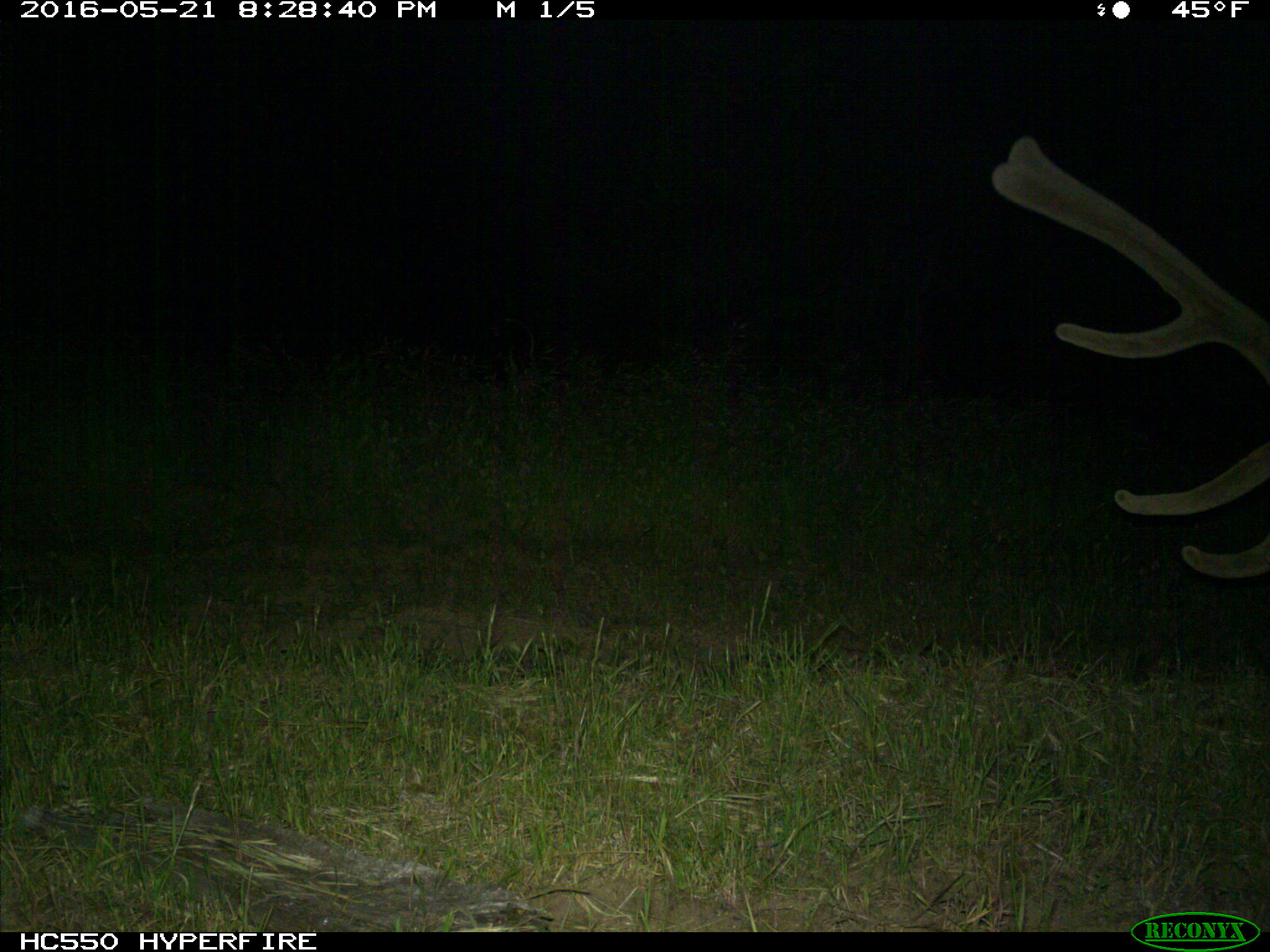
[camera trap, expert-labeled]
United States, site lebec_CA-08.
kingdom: Animalia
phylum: Chordata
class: Mammalia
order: Artiodactyla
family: Cervidae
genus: Cervus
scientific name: Cervus canadensis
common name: elk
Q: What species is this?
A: Cervus canadensis (elk).